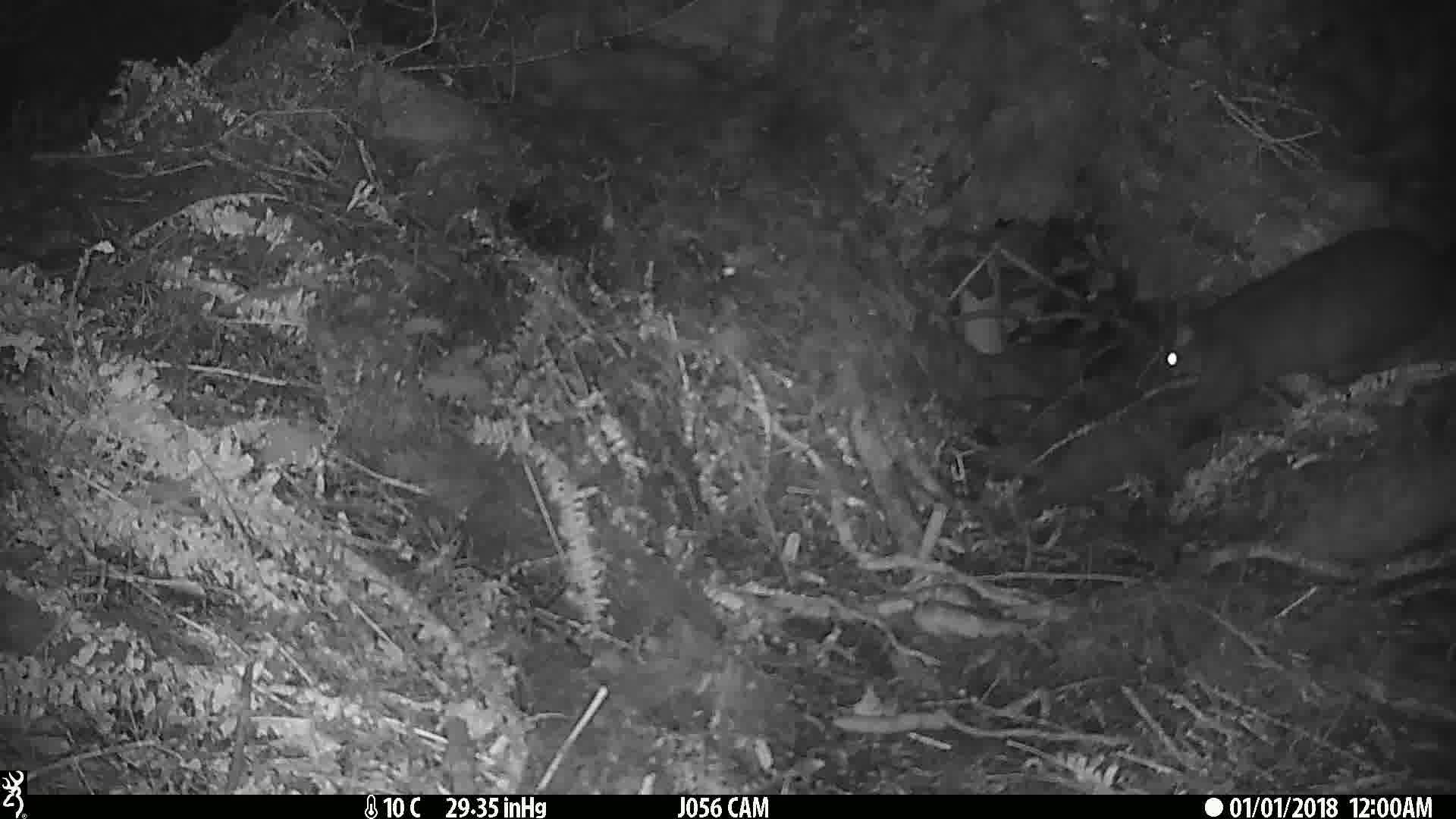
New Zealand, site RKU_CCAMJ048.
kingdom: Animalia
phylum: Chordata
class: Mammalia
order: Diprotodontia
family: Phalangeridae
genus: Trichosurus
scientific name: Trichosurus vulpecula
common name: common brushtail possum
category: possum